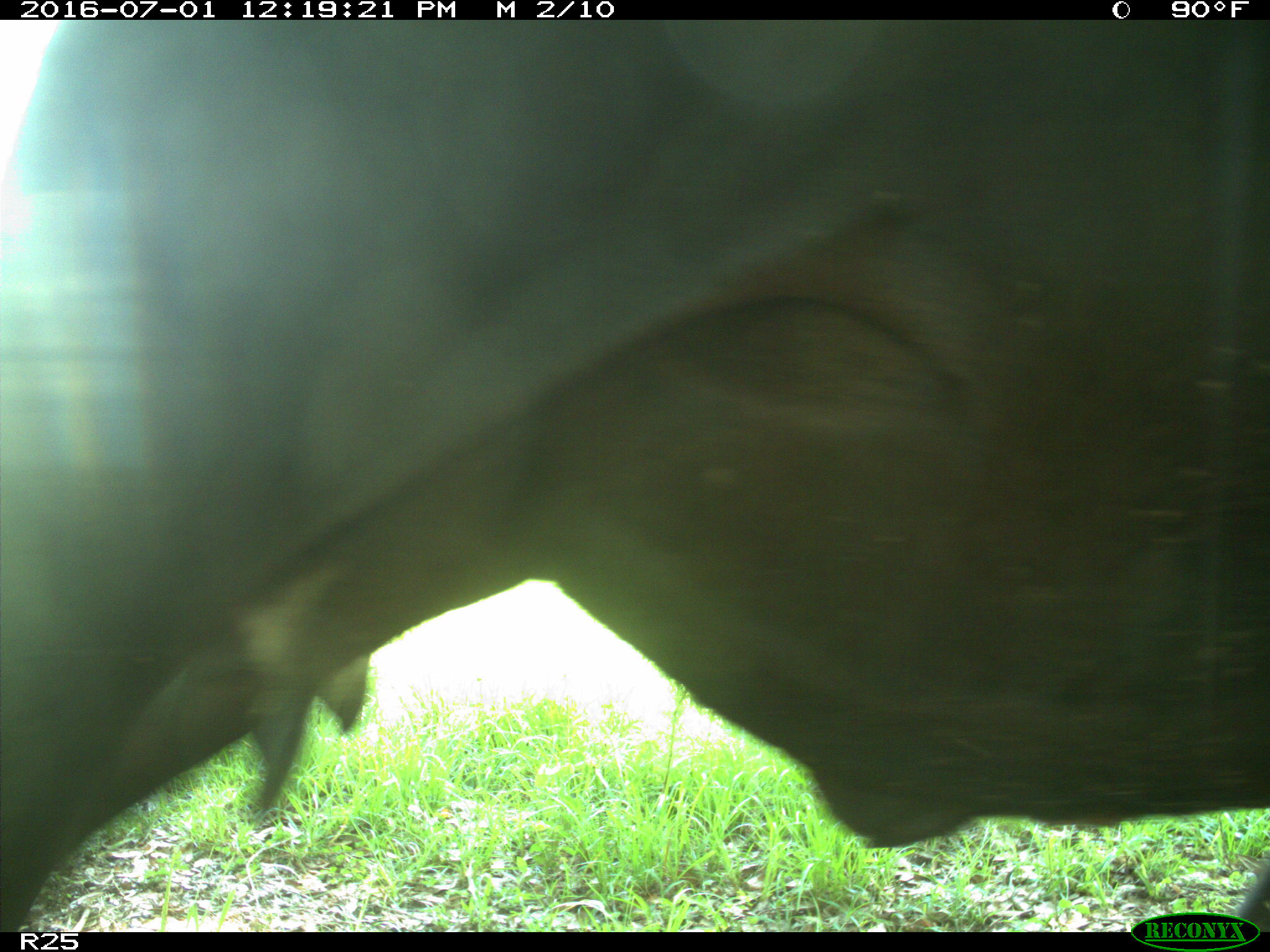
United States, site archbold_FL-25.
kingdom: Animalia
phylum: Chordata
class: Mammalia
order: Artiodactyla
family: Bovidae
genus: Bos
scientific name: Bos taurus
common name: domestic cow